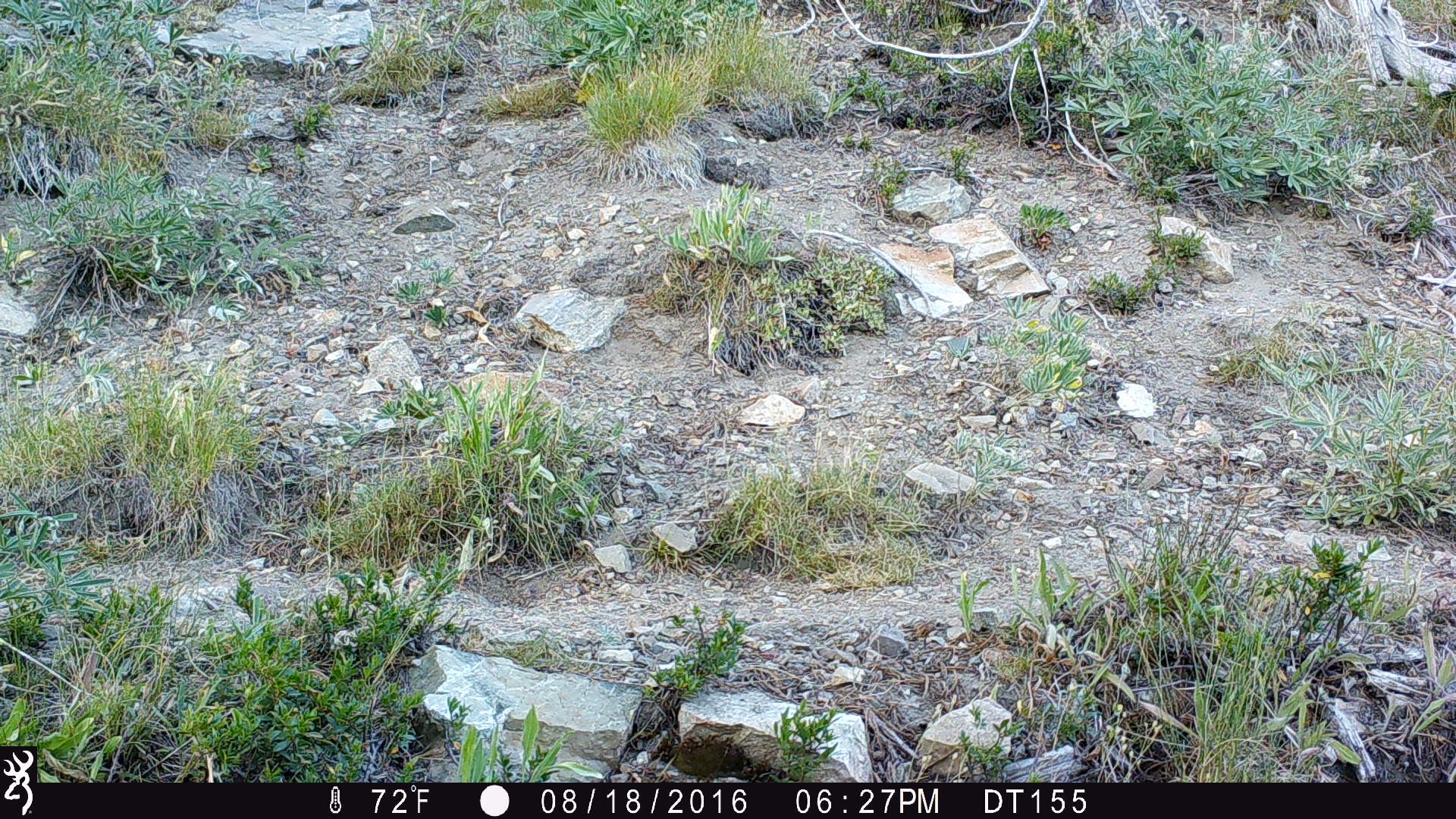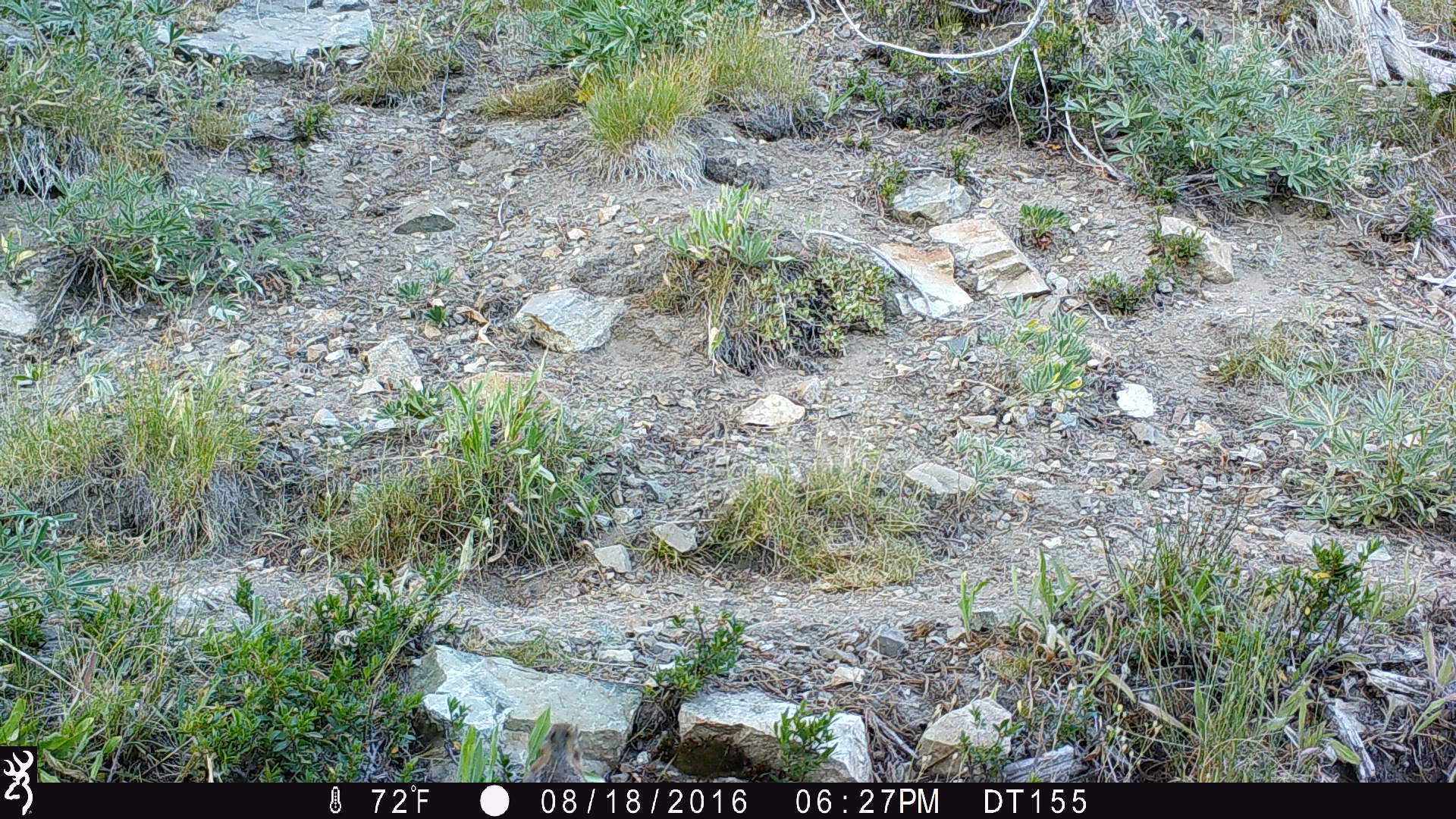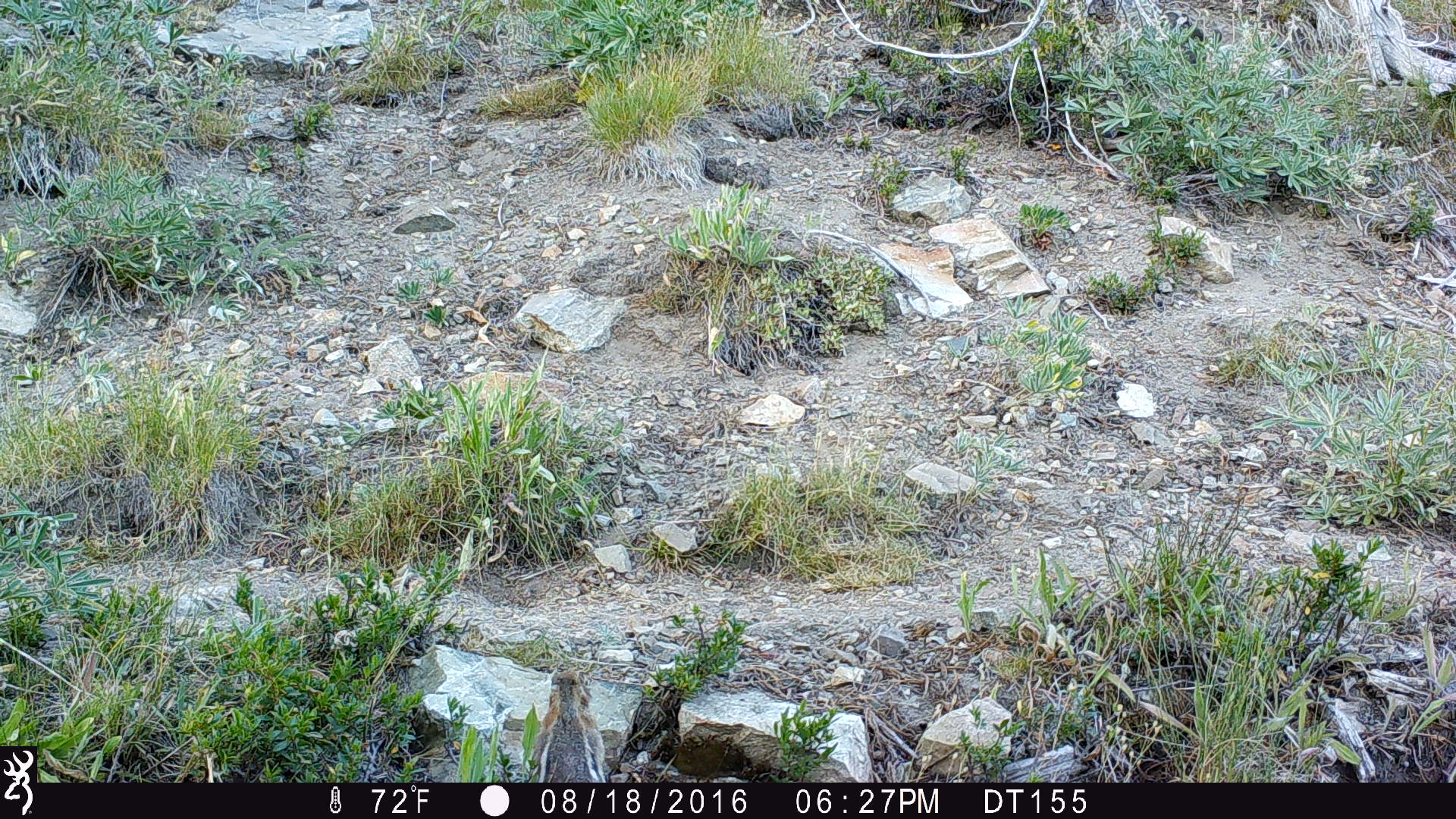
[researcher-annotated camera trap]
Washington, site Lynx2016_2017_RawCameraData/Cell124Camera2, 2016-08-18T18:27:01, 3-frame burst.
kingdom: Animalia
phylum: Chordata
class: Mammalia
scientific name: Mammalia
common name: small mammal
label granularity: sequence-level